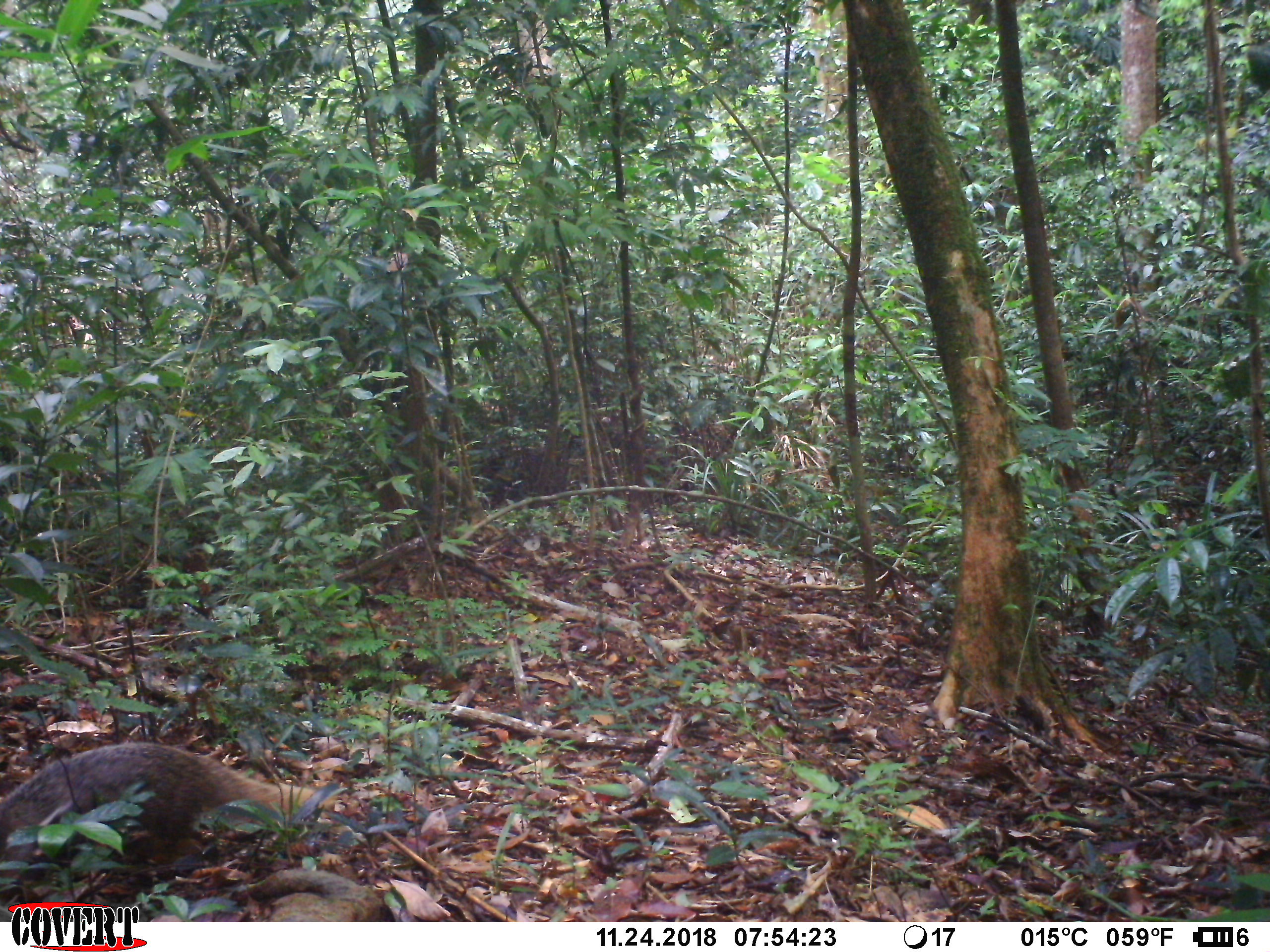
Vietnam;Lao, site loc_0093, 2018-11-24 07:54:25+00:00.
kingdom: Animalia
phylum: Chordata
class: Mammalia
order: Carnivora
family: Herpestidae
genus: Urva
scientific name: Urva urva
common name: crab-eating mongoose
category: crab eating mongoose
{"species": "crab eating mongoose (crab-eating mongoose) (Urva urva)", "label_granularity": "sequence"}